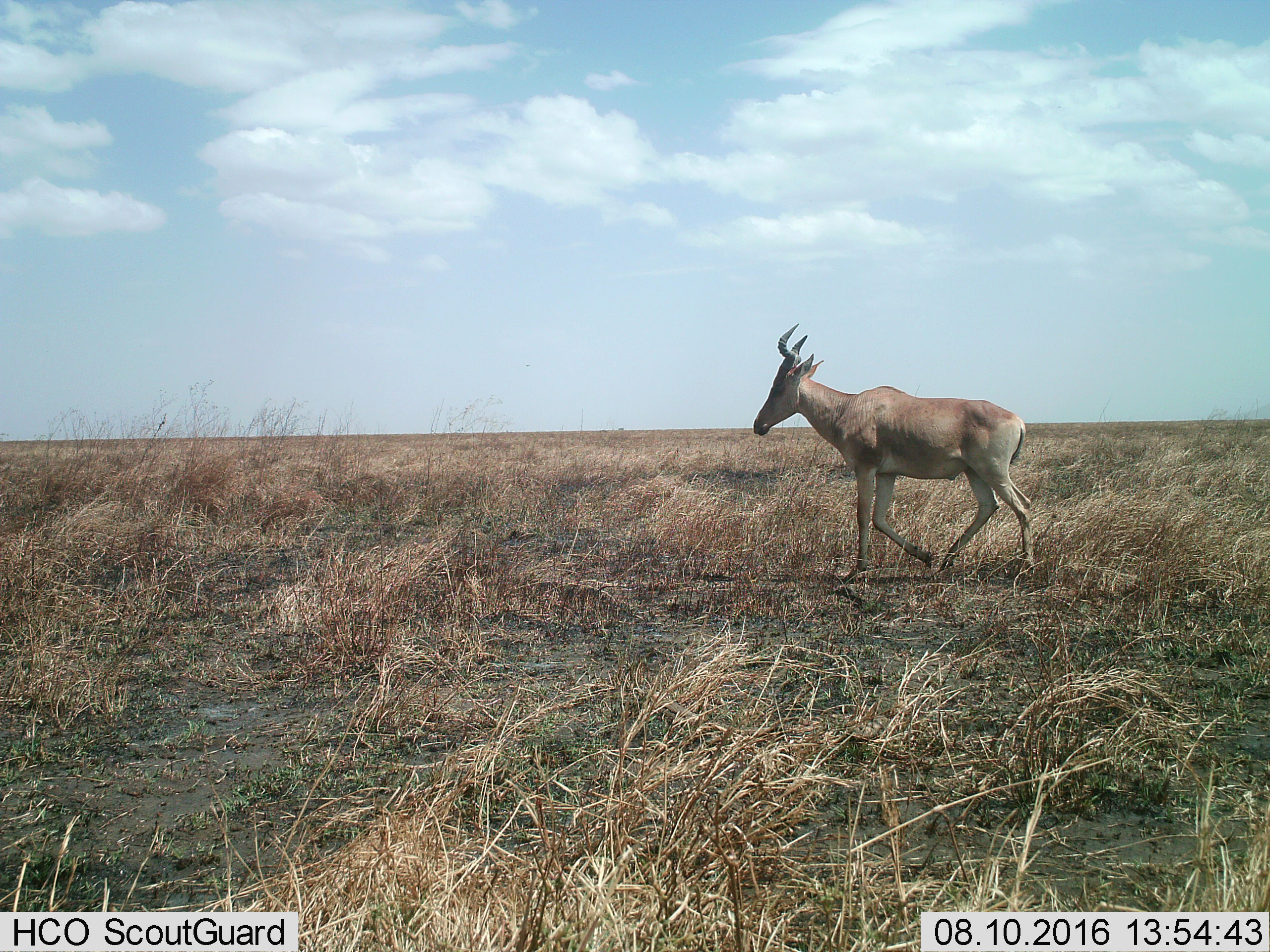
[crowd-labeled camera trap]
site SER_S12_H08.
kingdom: Animalia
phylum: Chordata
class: Mammalia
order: Artiodactyla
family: Bovidae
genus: Alcelaphus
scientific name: Alcelaphus buselaphus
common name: hartebeest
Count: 1.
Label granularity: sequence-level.